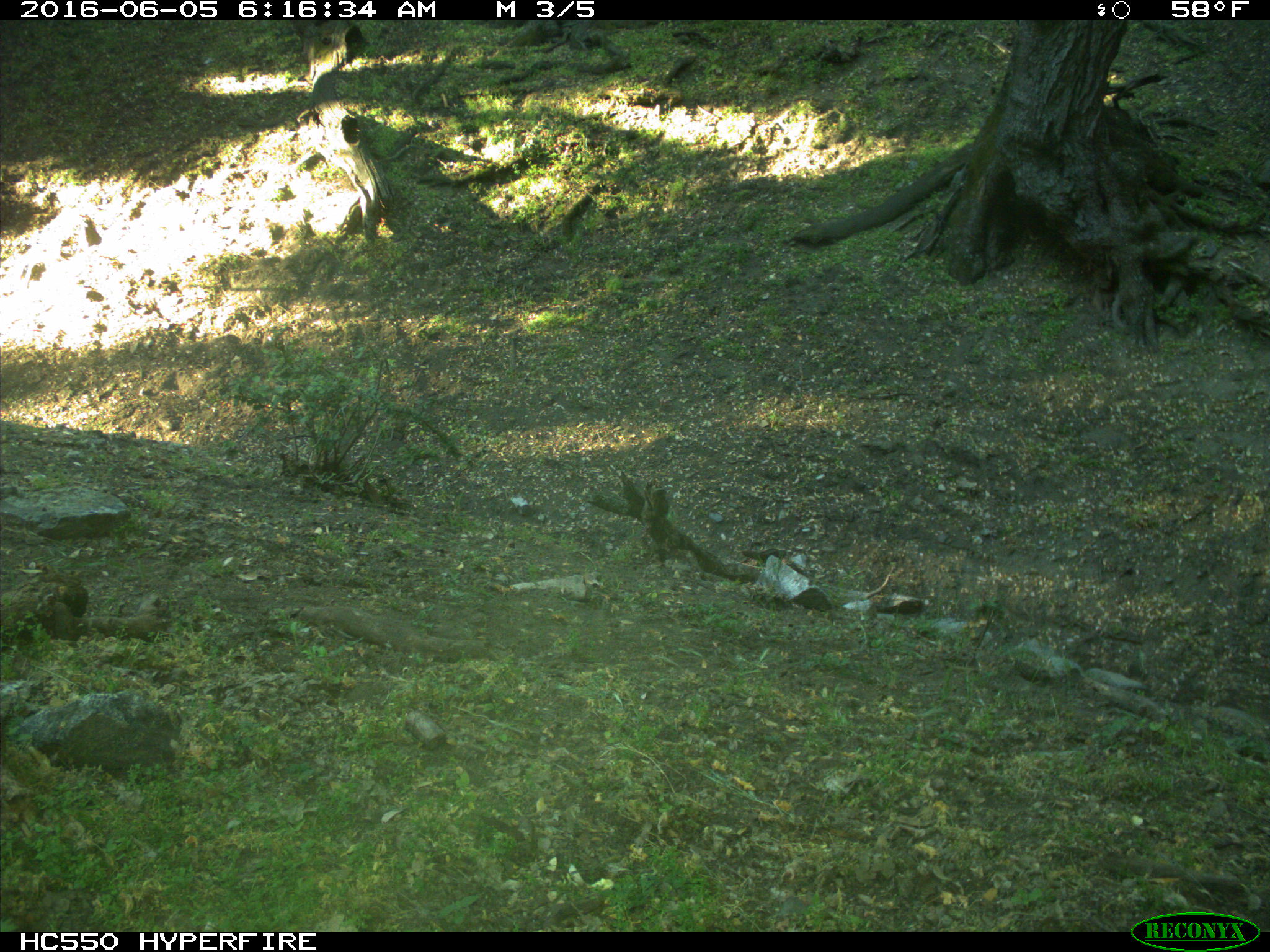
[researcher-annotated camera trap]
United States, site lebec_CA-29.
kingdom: Animalia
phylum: Chordata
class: Mammalia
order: Artiodactyla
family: Bovidae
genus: Bos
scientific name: Bos taurus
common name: domestic cow